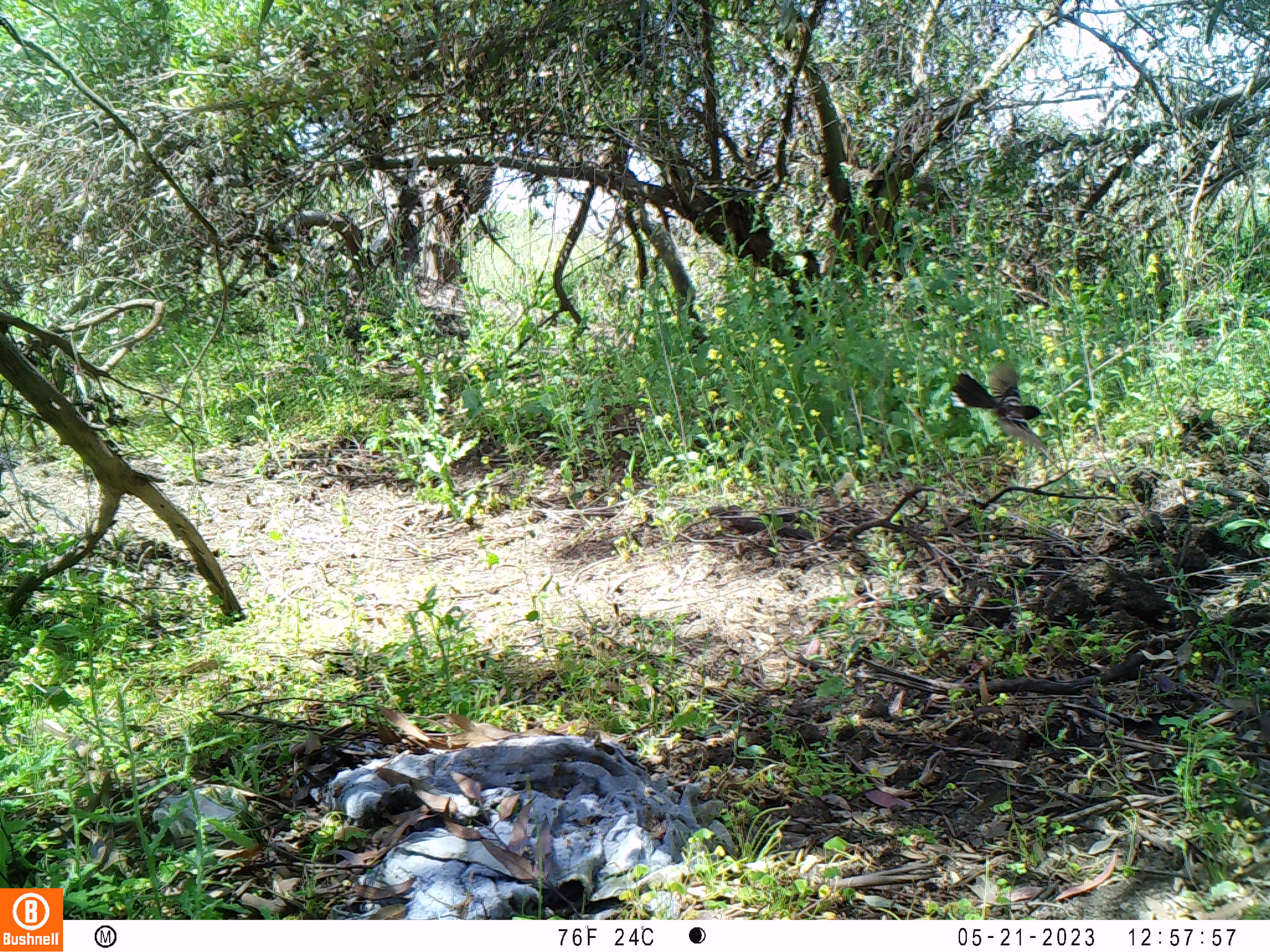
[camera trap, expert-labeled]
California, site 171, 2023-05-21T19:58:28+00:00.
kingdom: Animalia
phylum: Chordata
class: Aves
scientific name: Aves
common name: bird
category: unknown bird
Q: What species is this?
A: Unknown bird (bird) (Aves).